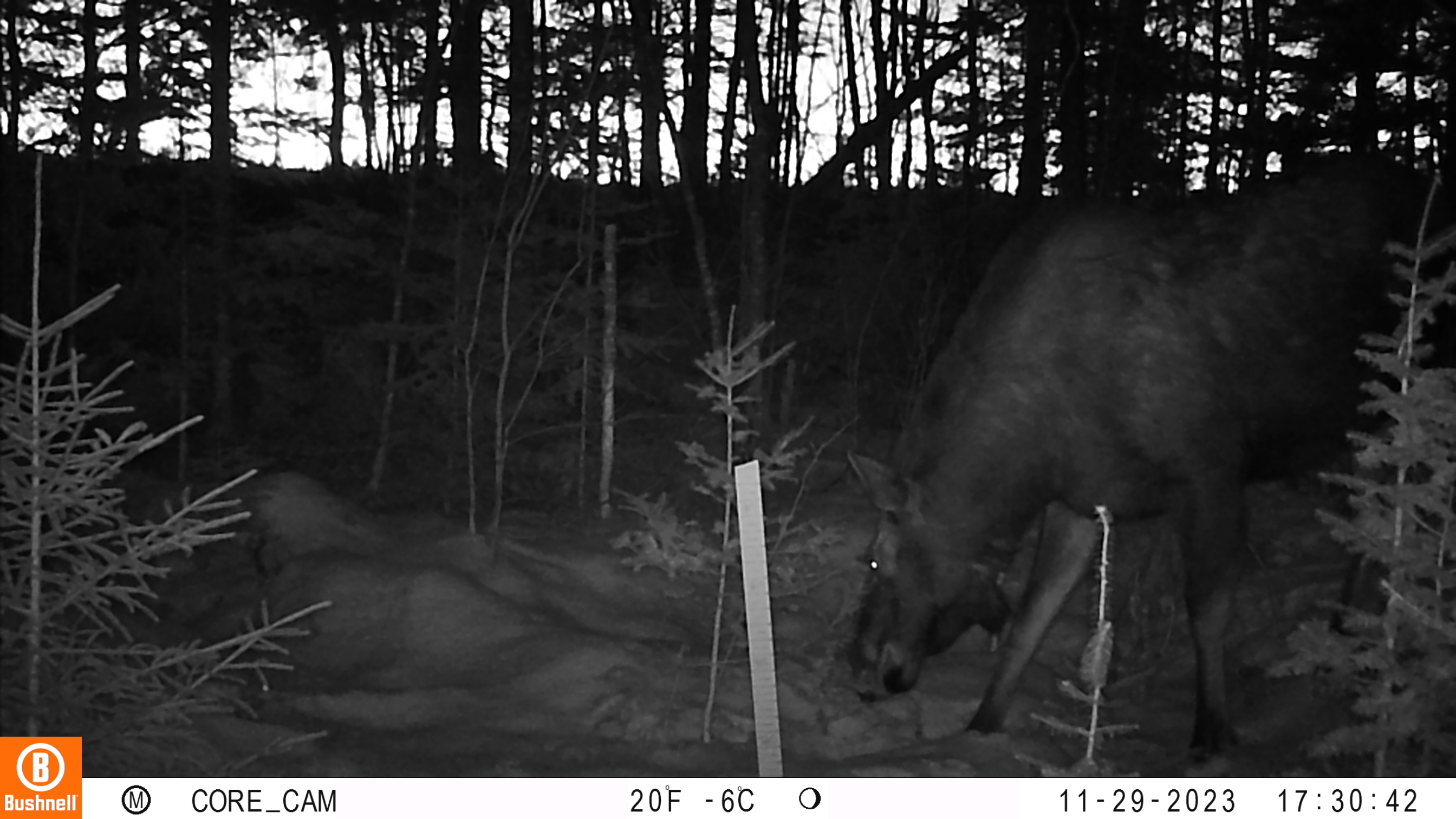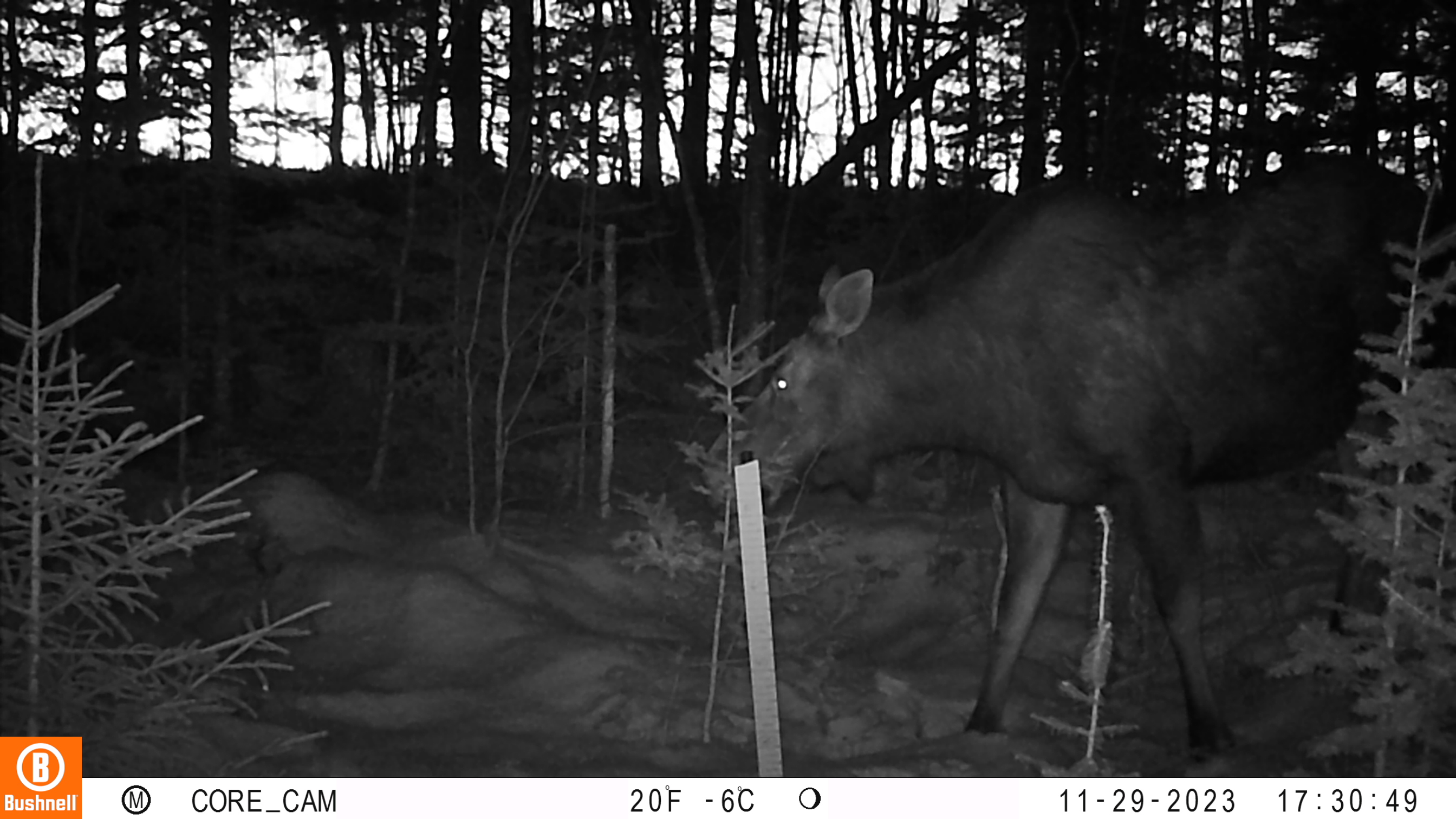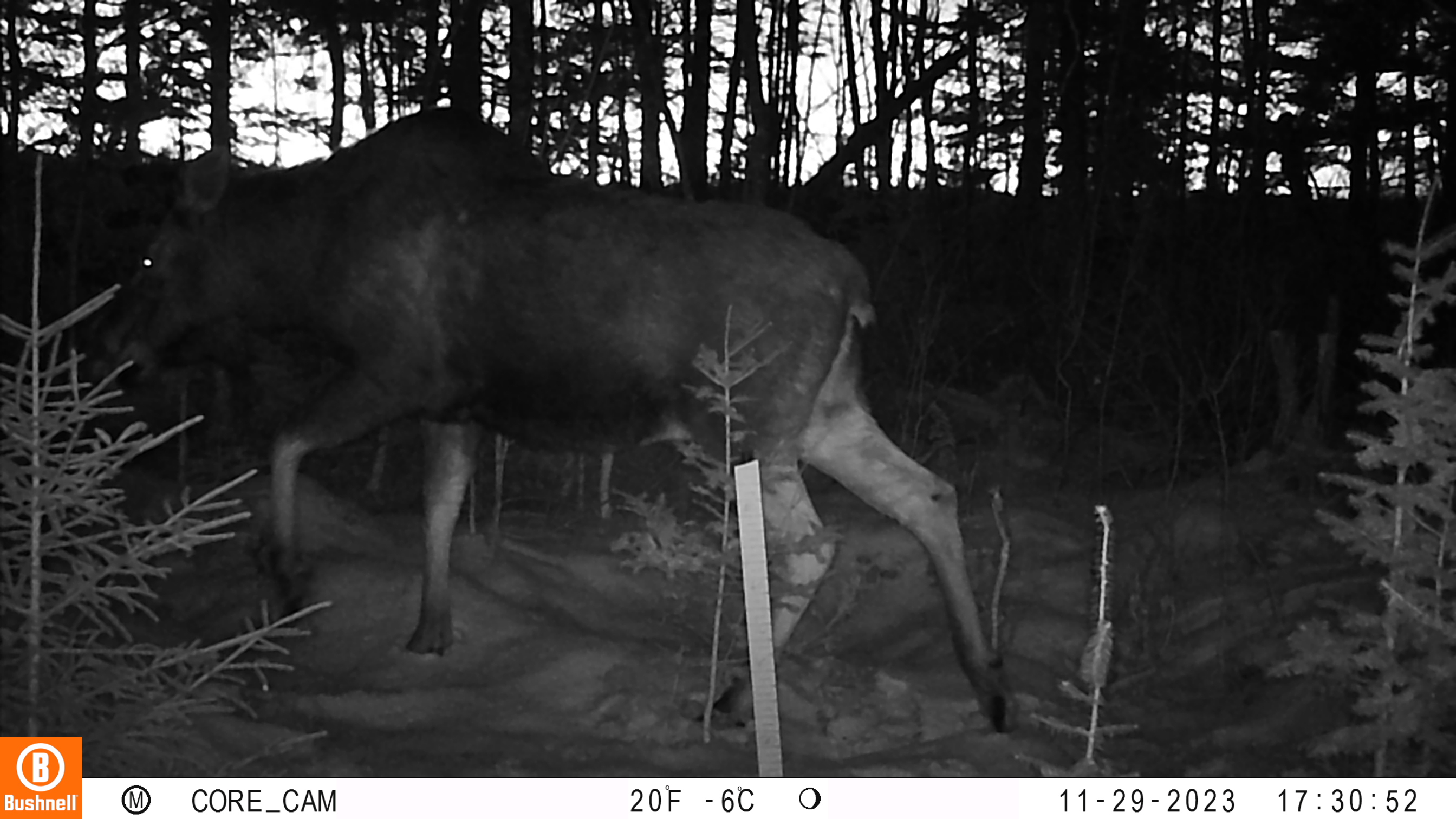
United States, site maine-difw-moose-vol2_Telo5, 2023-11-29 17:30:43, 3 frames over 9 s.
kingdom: Animalia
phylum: Chordata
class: Mammalia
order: Artiodactyla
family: Cervidae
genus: Alces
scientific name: Alces alces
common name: moose